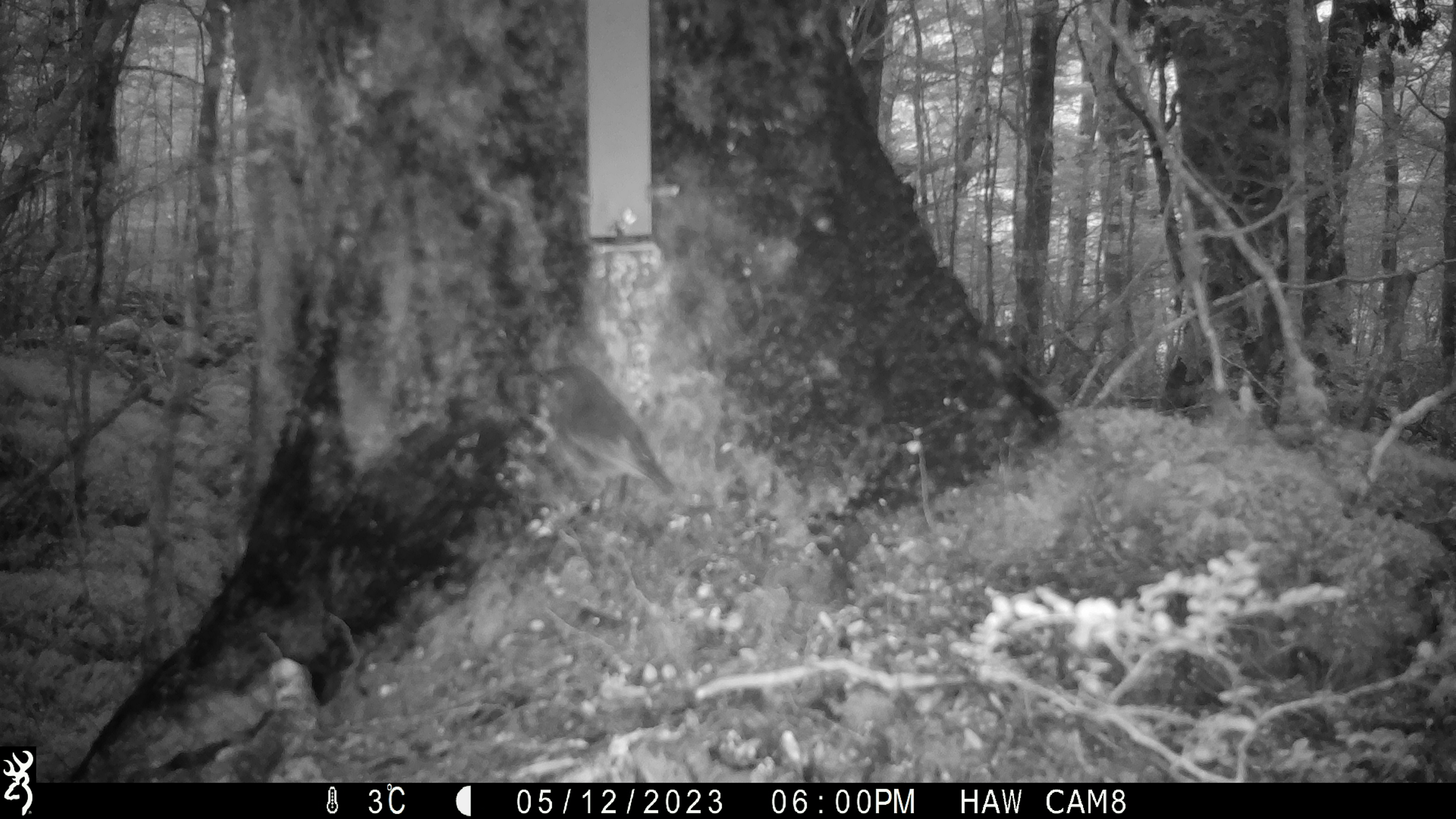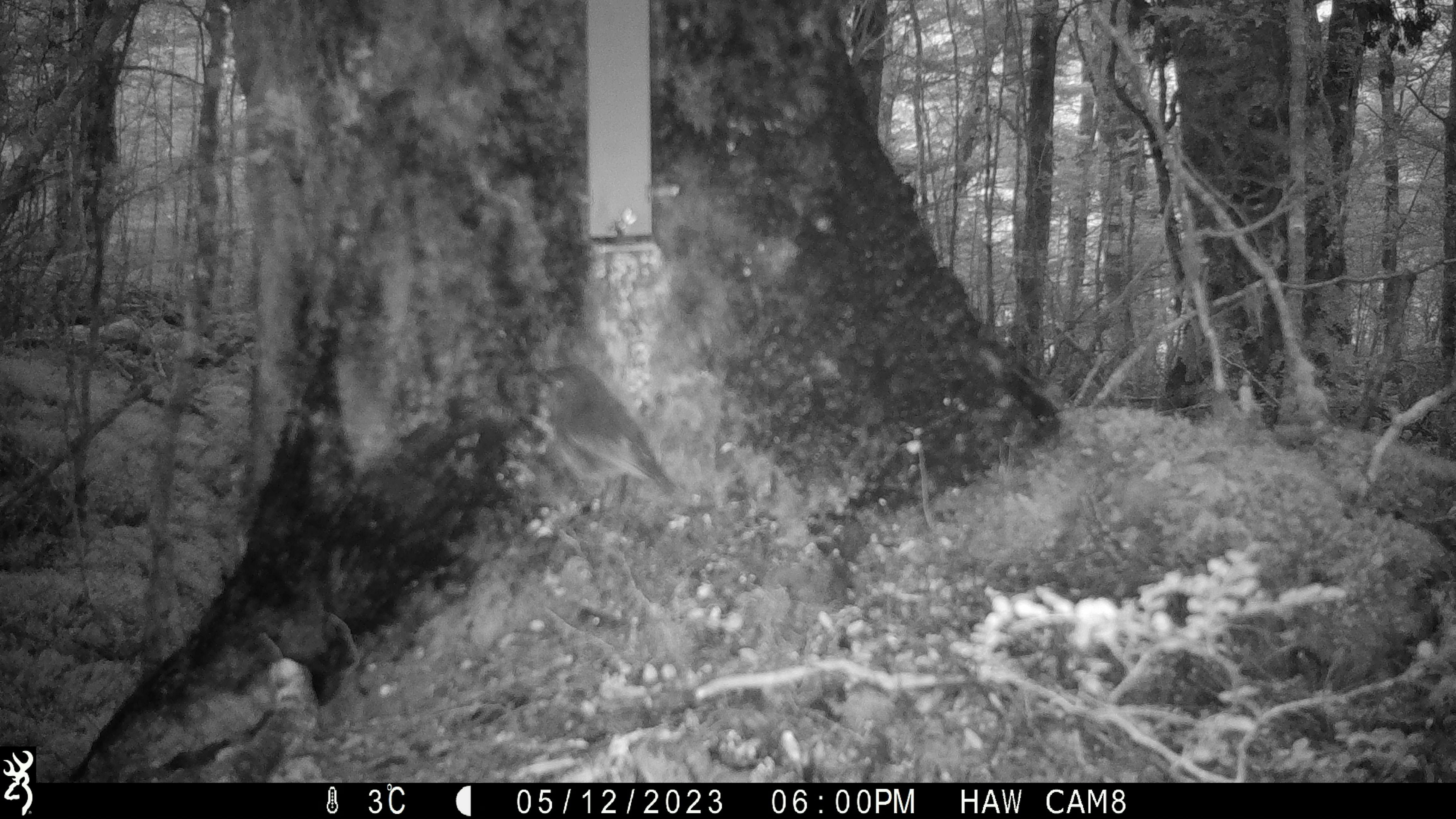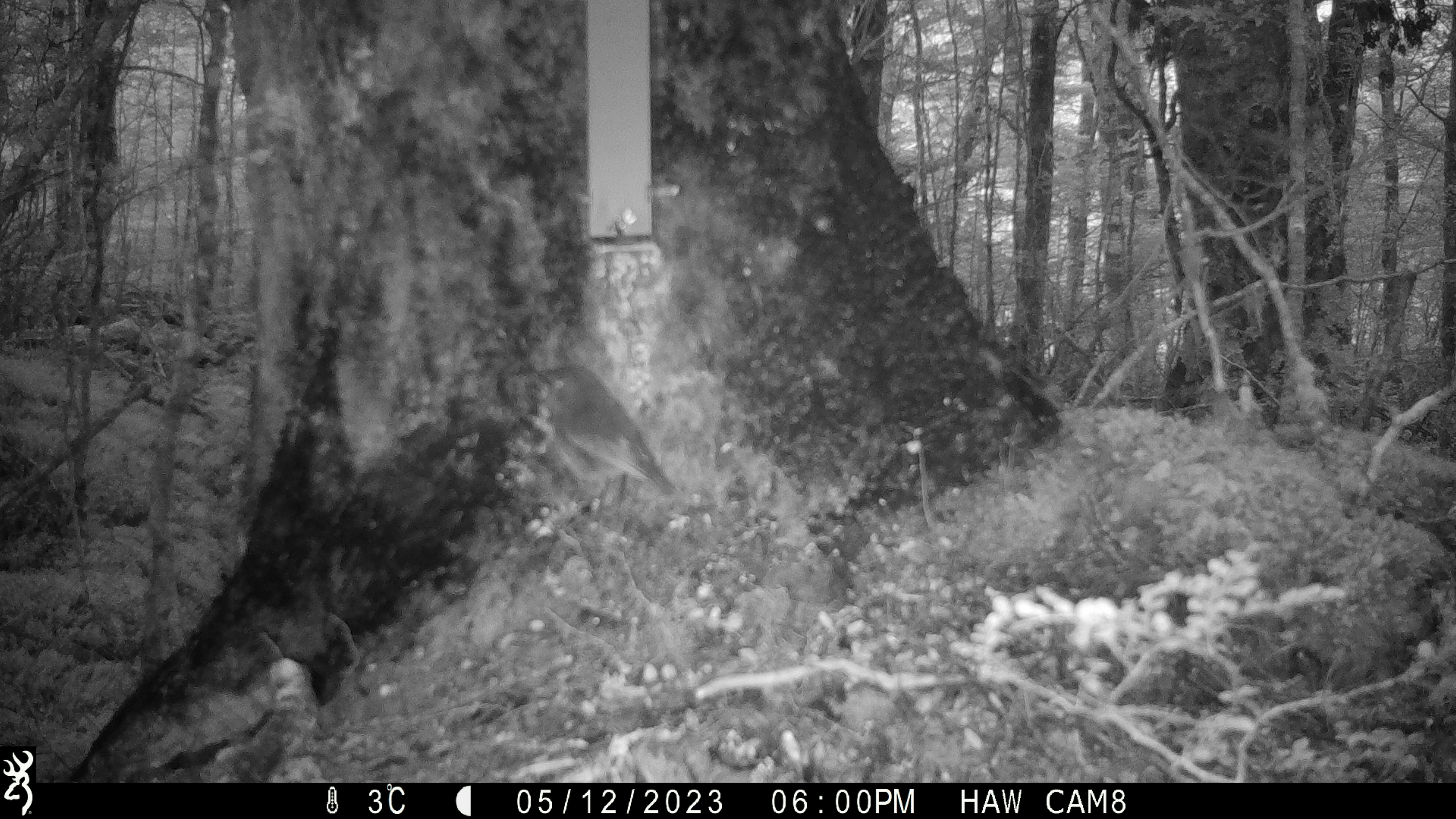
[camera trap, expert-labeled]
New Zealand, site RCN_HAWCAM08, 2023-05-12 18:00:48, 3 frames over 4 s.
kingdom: Animalia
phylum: Chordata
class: Aves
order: Passeriformes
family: Petroicidae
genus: Petroica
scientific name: Petroica australis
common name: new zealand robin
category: robin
Robin (new zealand robin) (Petroica australis).